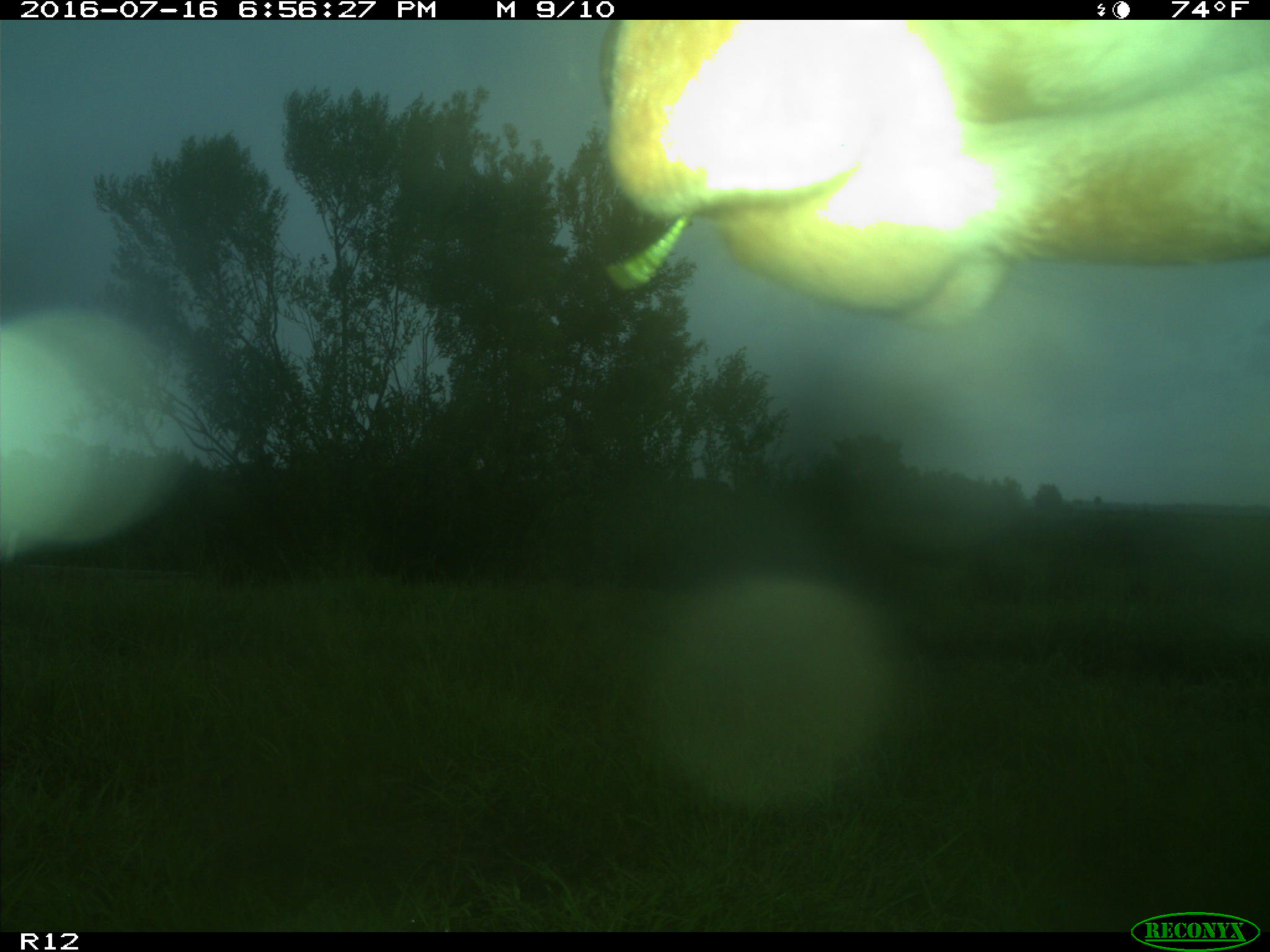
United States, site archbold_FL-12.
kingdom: Animalia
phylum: Chordata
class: Mammalia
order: Artiodactyla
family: Bovidae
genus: Bos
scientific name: Bos taurus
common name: domestic cow